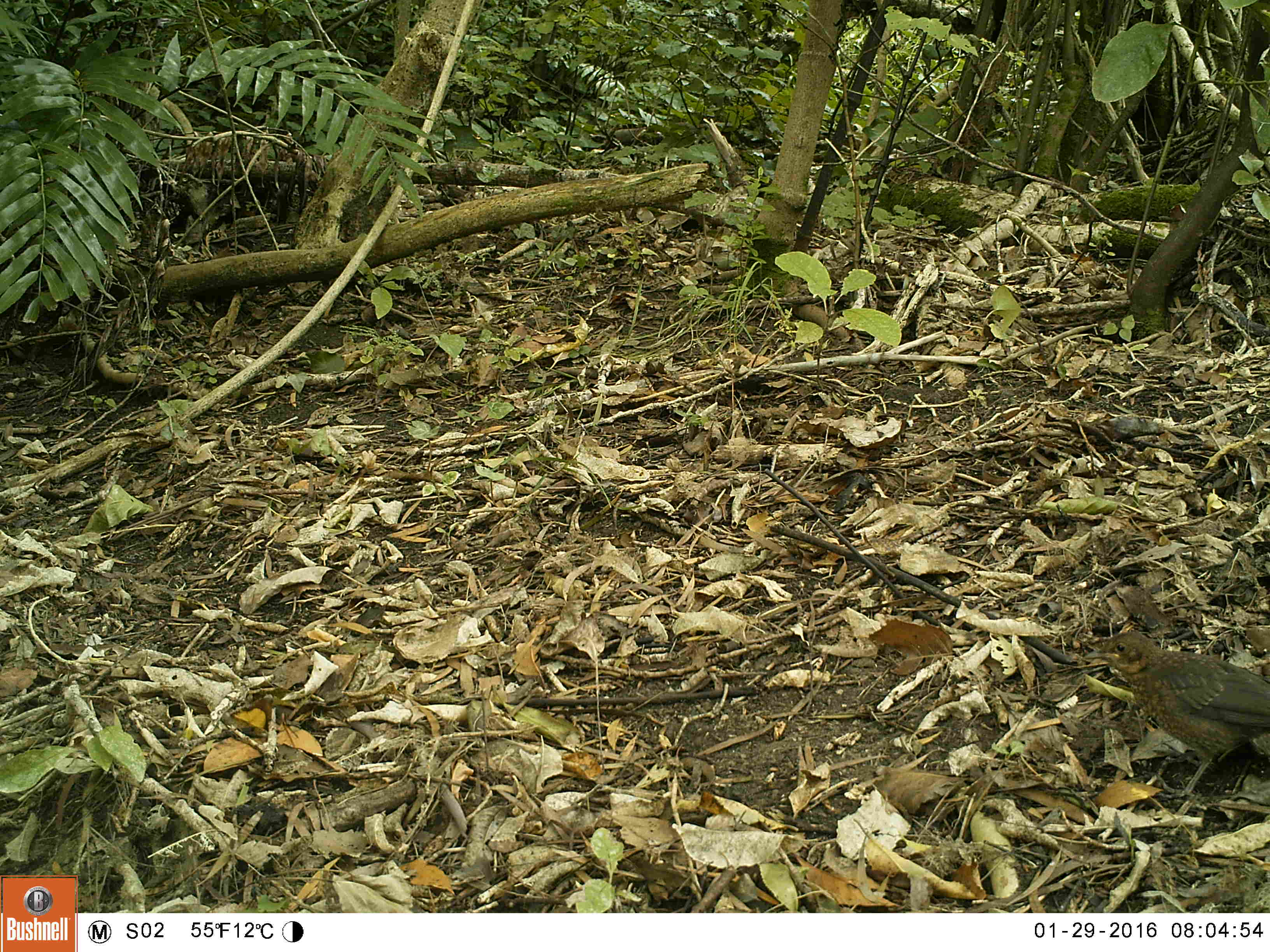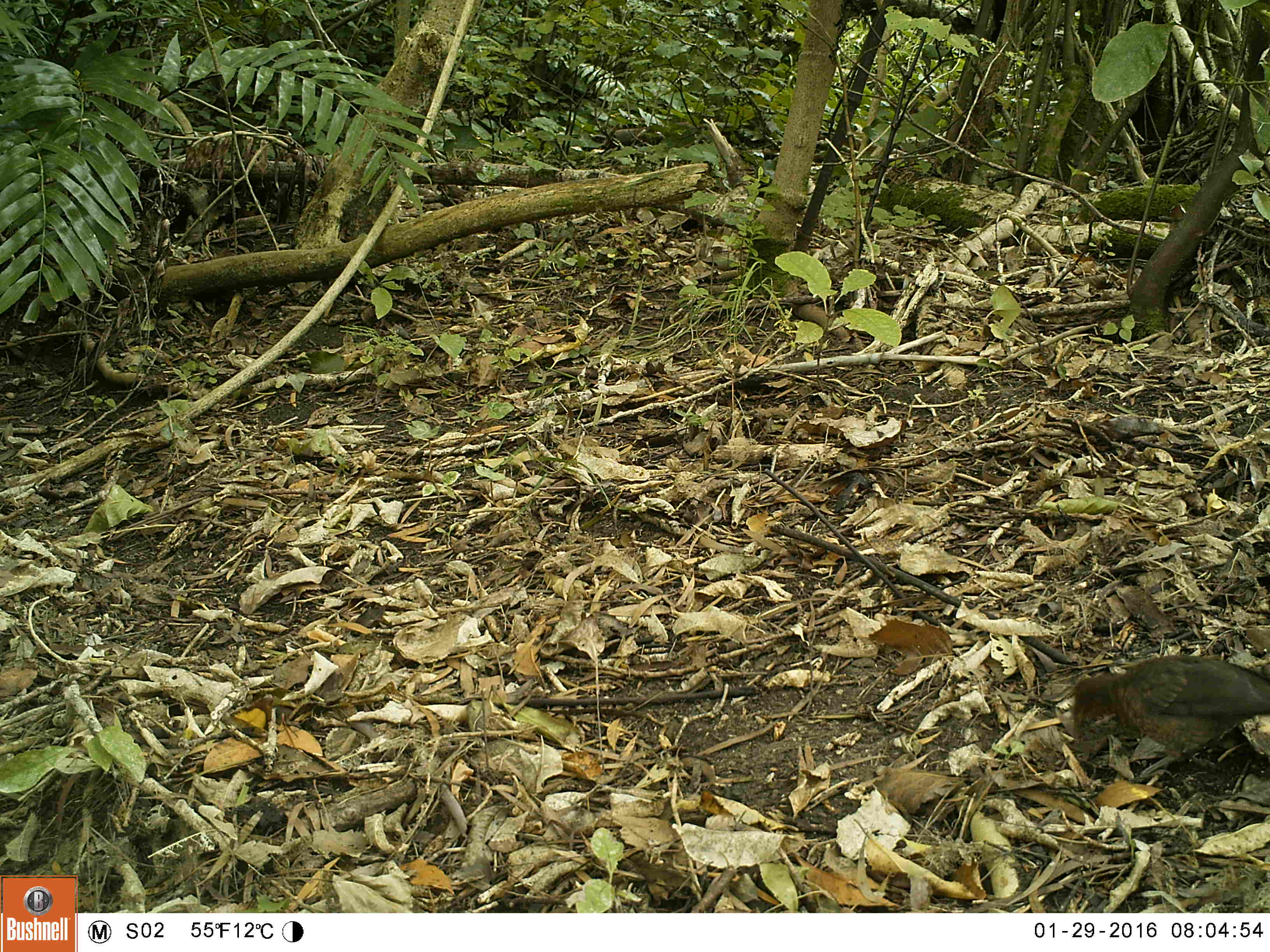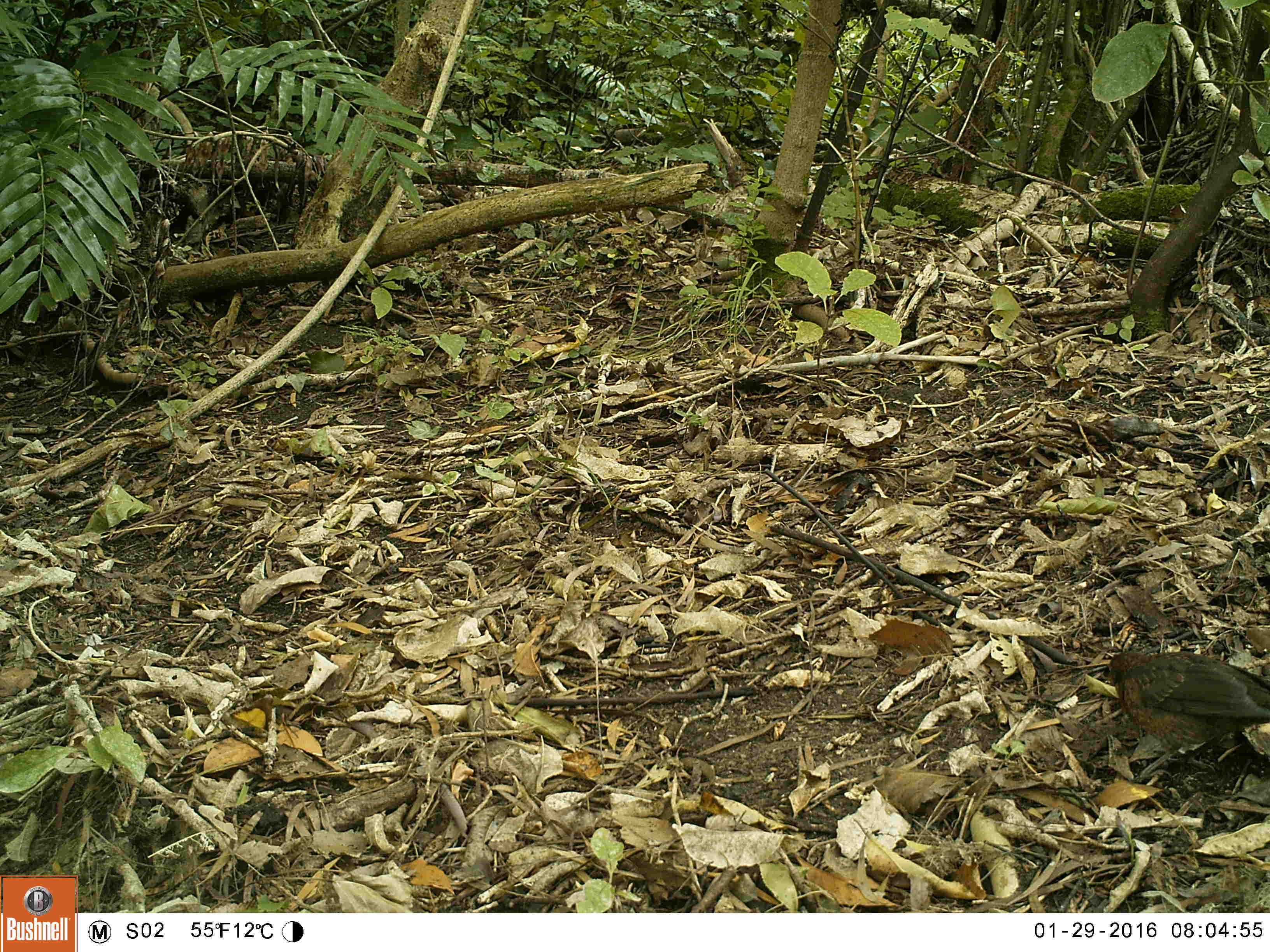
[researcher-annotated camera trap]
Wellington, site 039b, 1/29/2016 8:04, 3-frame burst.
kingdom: Animalia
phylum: Chordata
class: Aves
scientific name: Aves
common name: bird